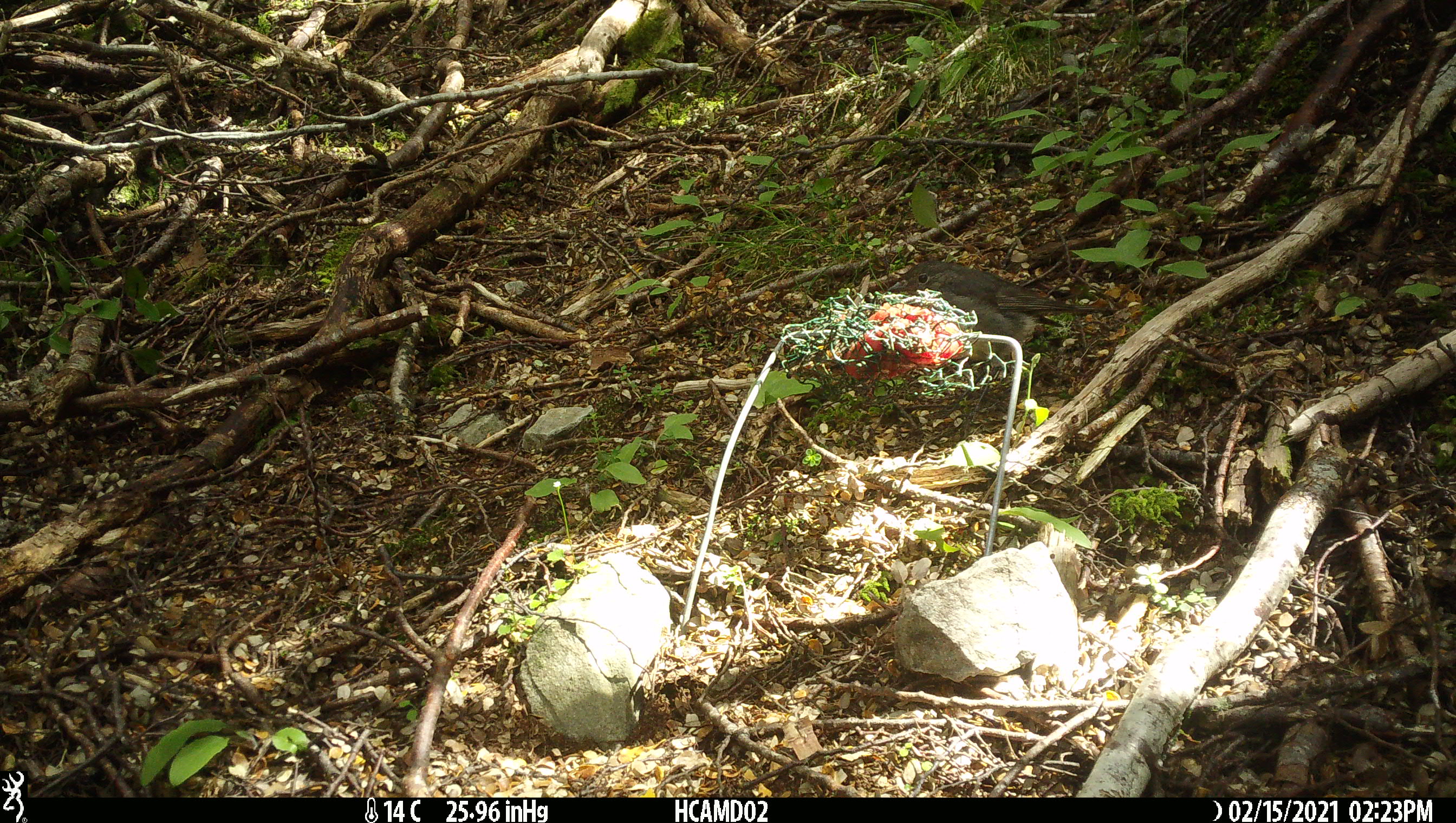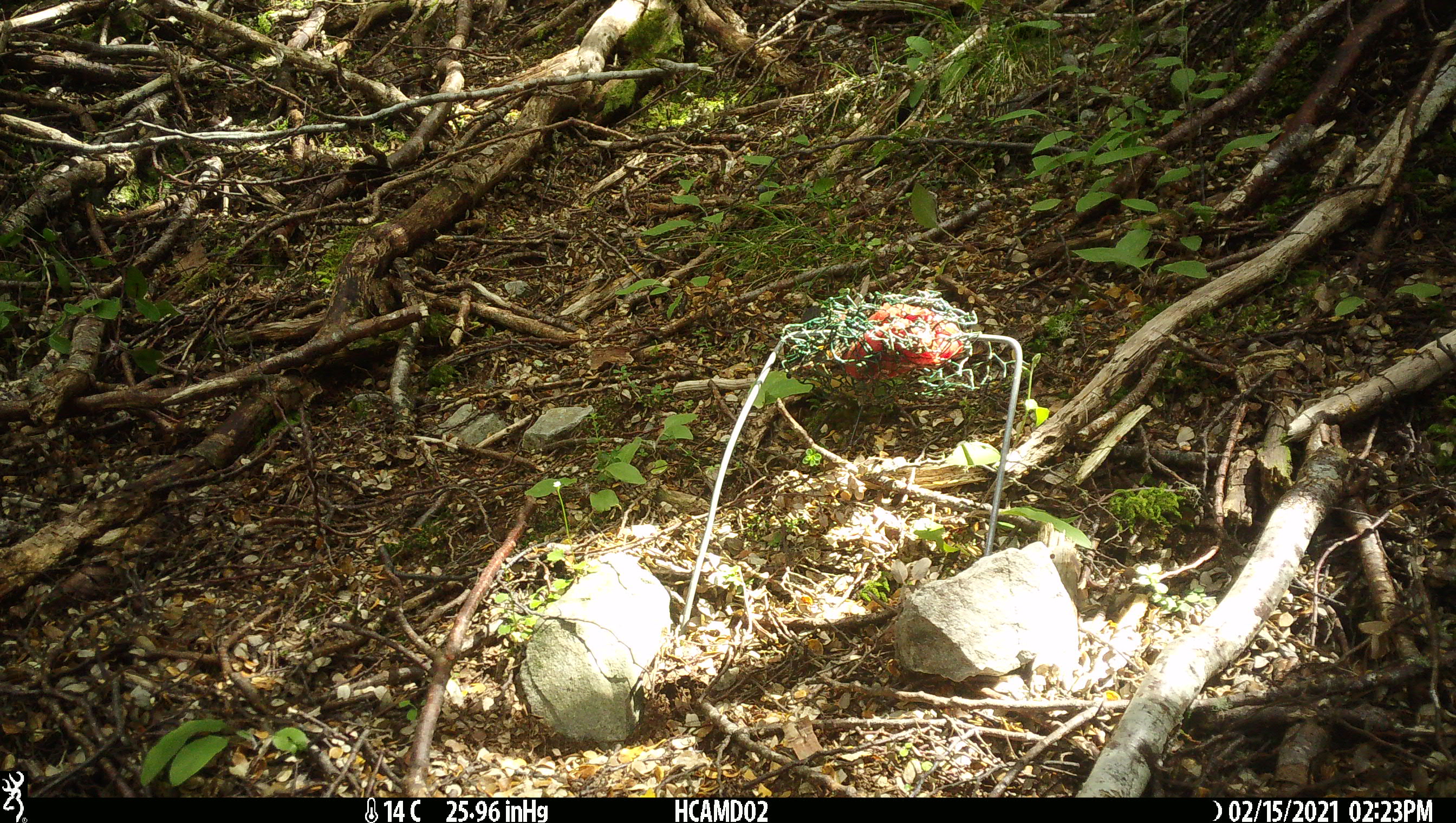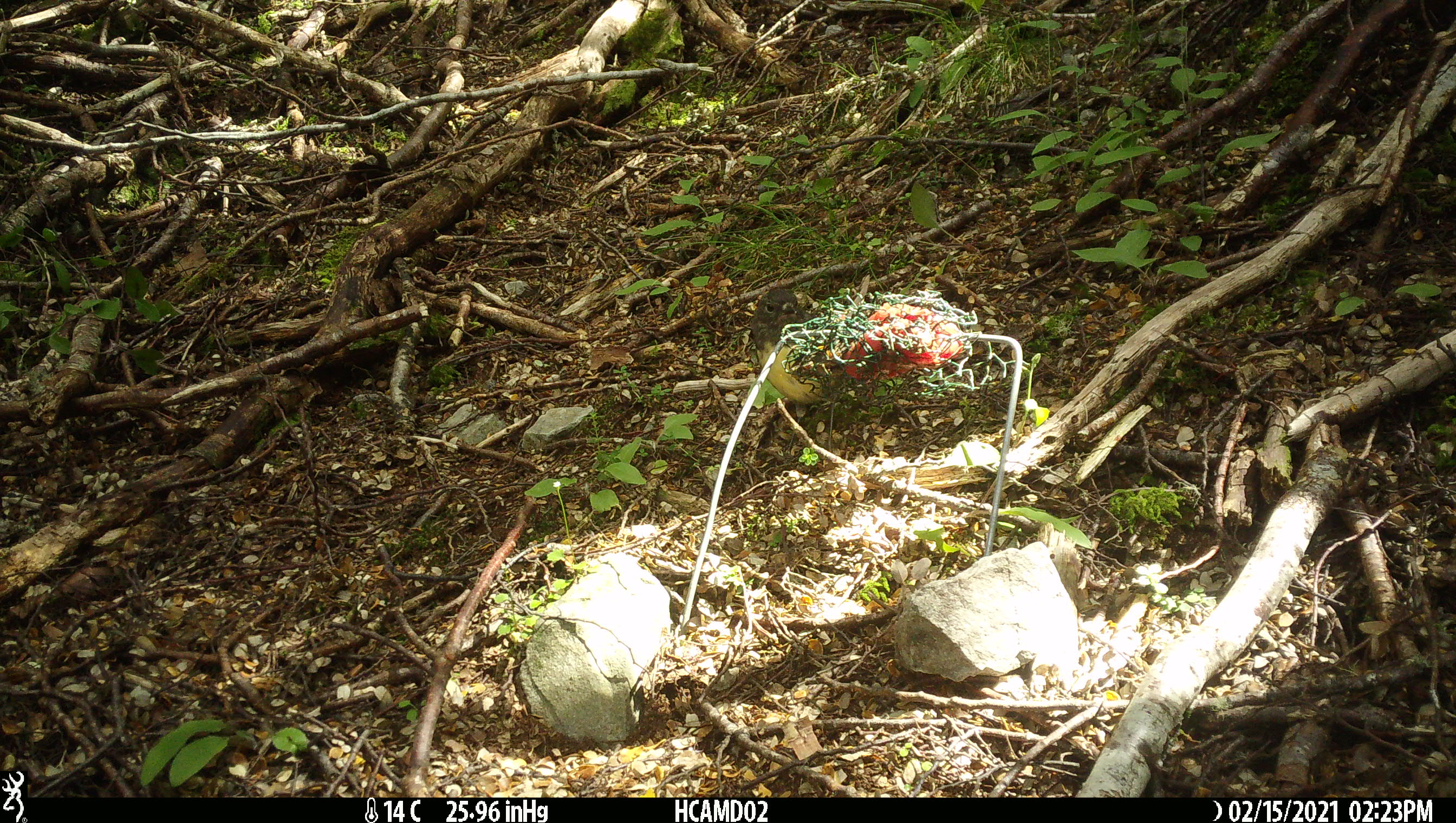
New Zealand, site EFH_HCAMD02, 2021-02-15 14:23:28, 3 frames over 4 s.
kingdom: Animalia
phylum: Chordata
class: Aves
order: Passeriformes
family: Petroicidae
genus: Petroica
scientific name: Petroica australis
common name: new zealand robin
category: robin